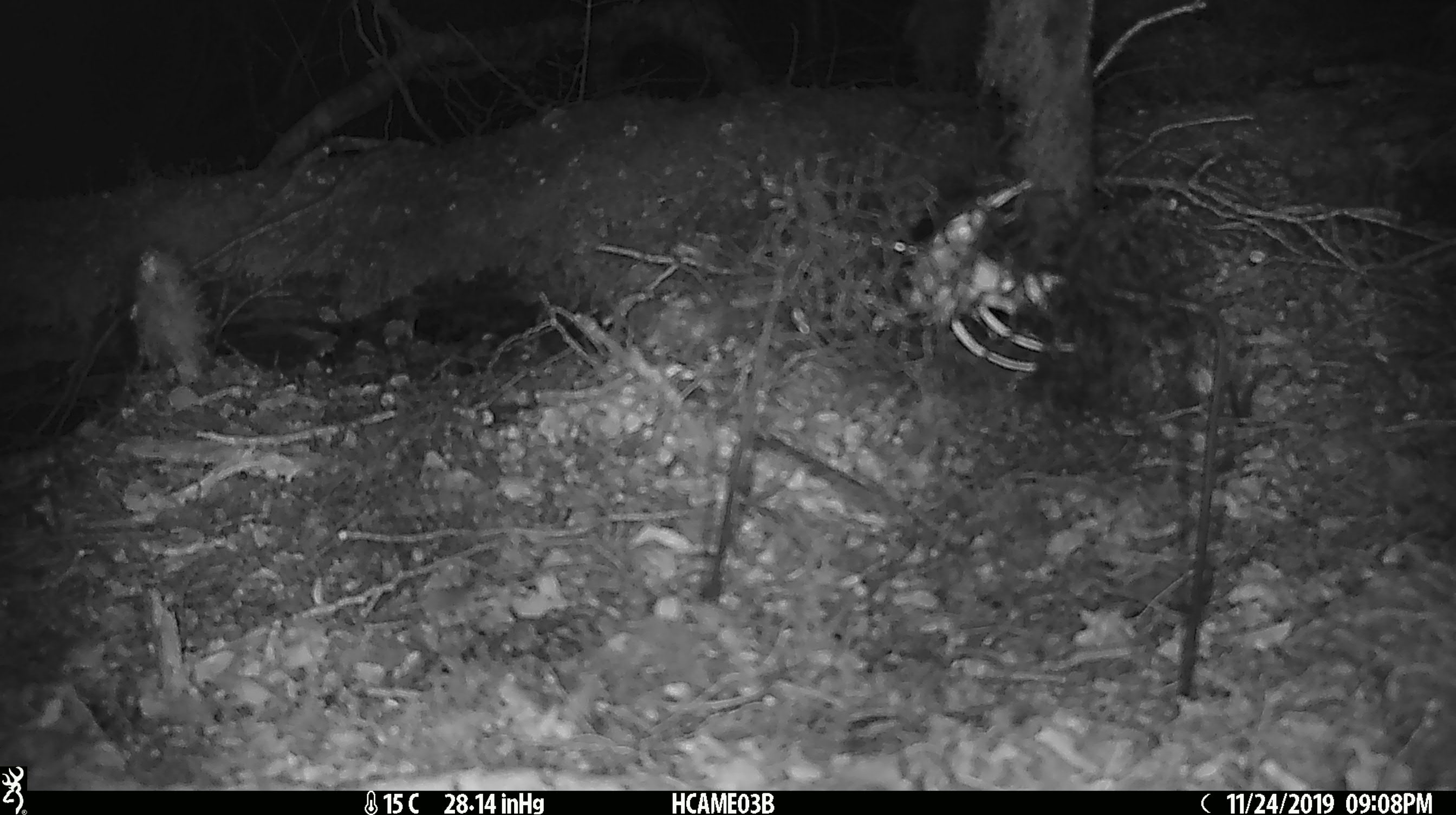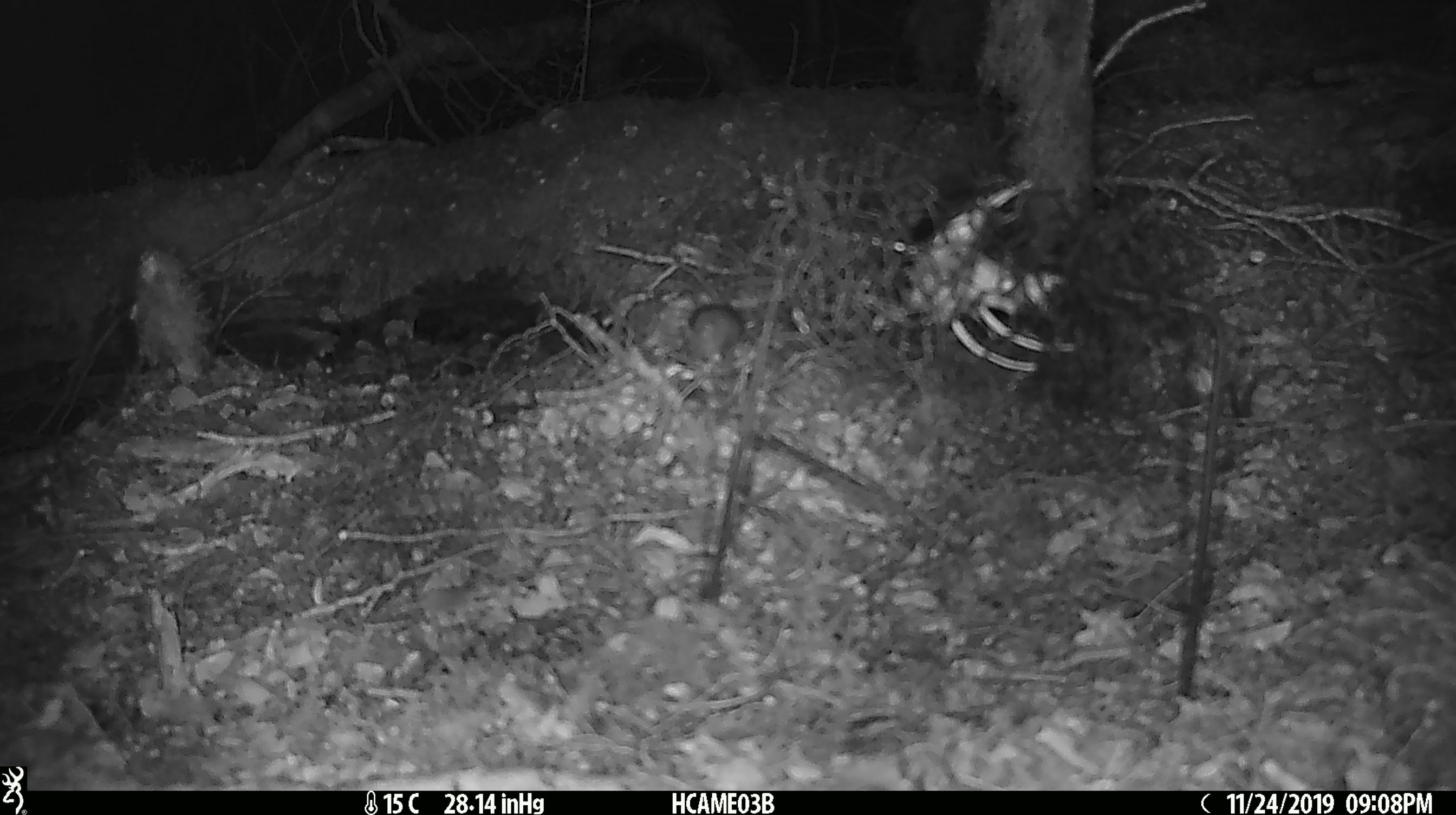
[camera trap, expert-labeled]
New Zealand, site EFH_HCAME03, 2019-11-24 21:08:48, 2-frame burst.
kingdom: Animalia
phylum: Chordata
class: Mammalia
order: Rodentia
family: Muridae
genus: Mus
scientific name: Mus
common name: mouse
Mouse (Mus).